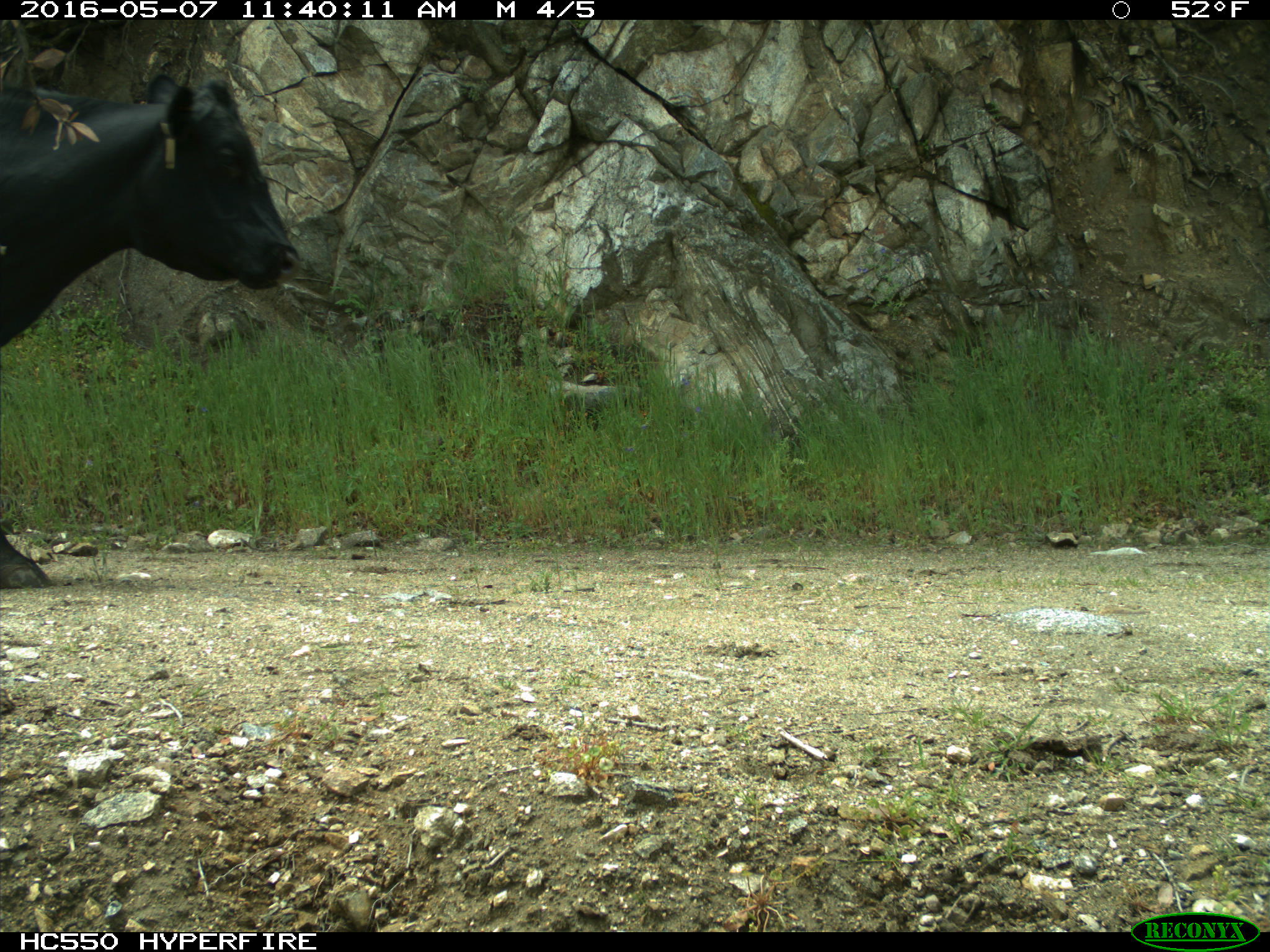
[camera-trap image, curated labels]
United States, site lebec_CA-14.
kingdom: Animalia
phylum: Chordata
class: Mammalia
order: Artiodactyla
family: Bovidae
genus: Bos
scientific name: Bos taurus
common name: domestic cow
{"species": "Bos taurus (domestic cow)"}